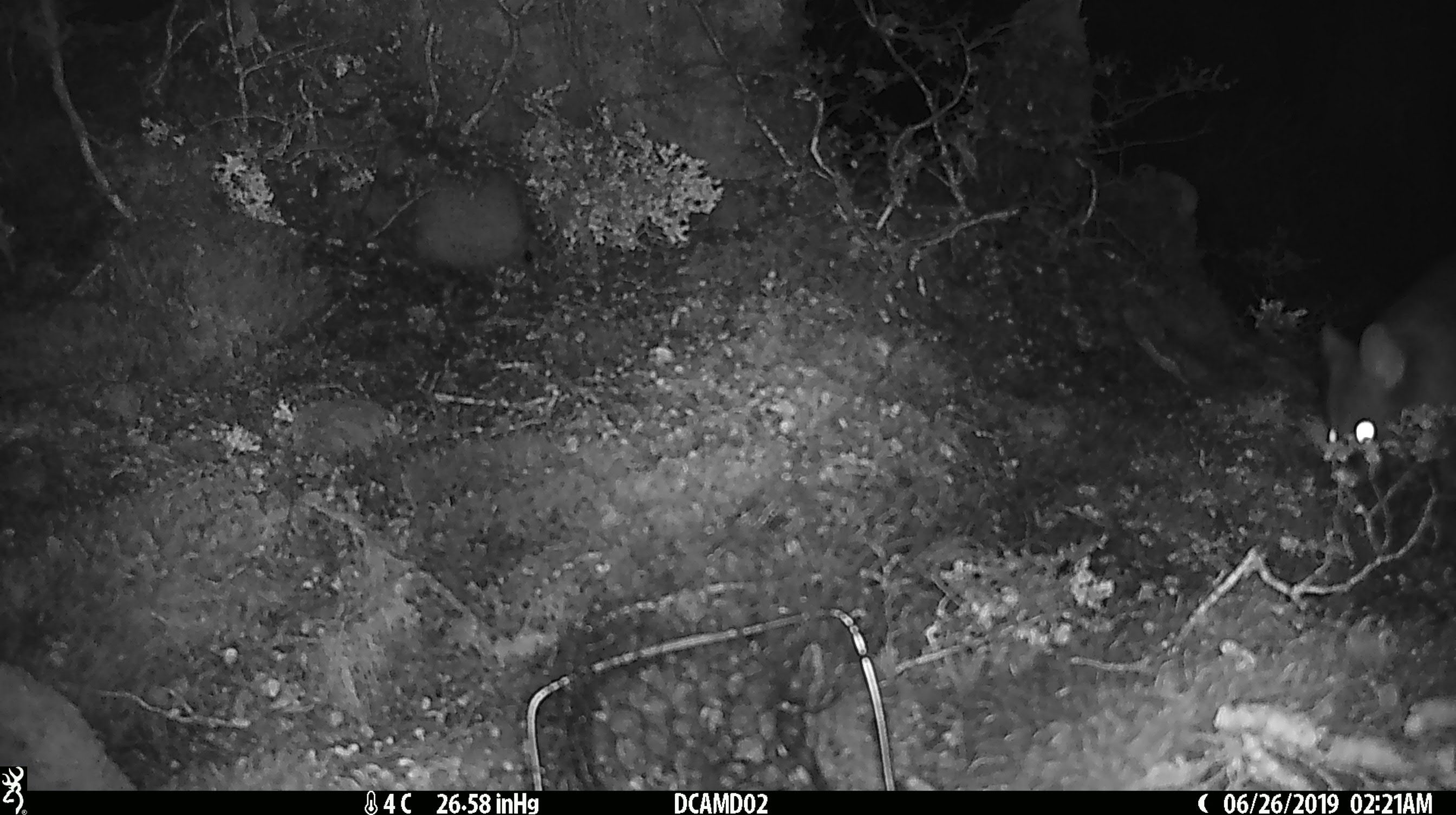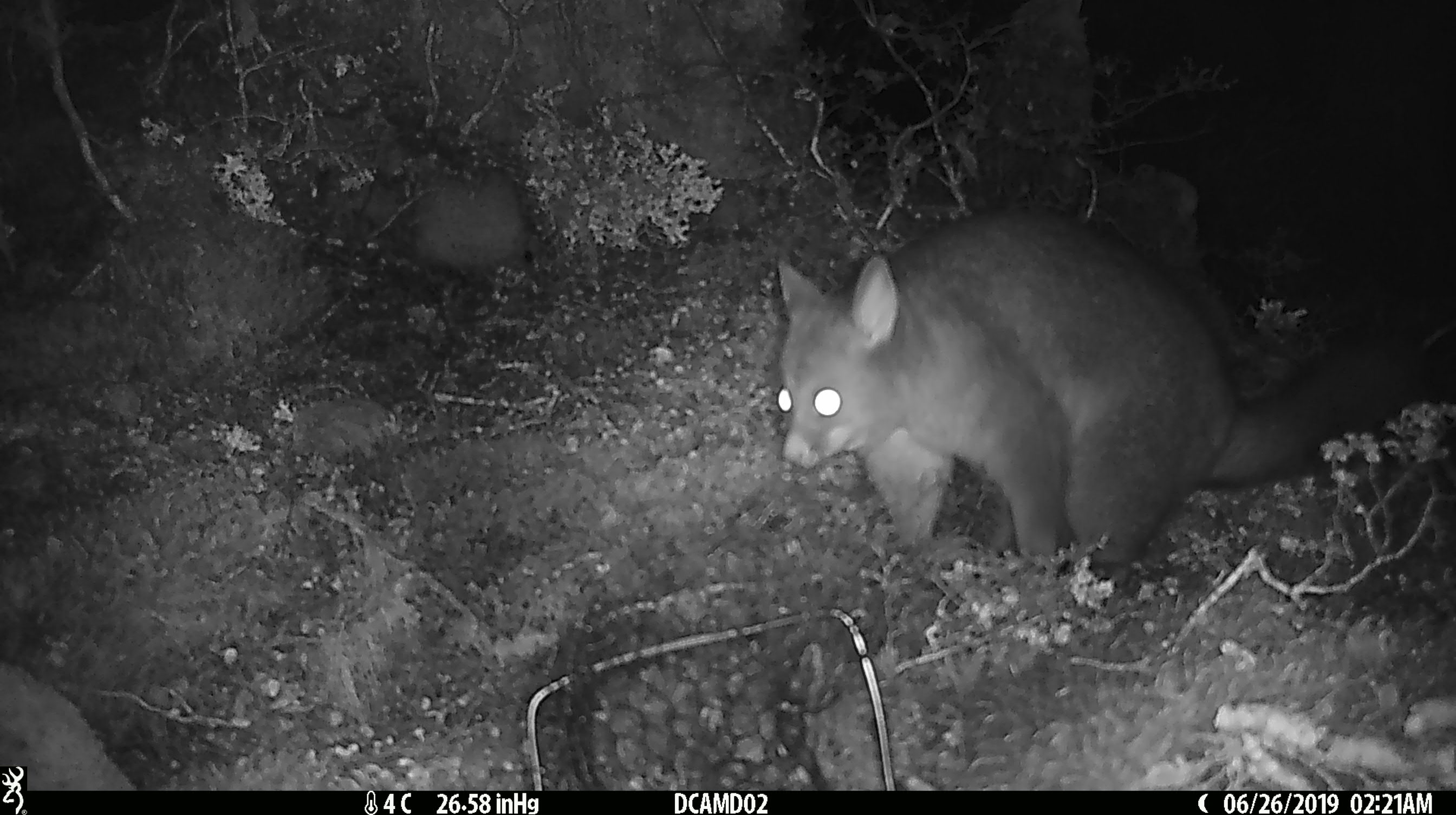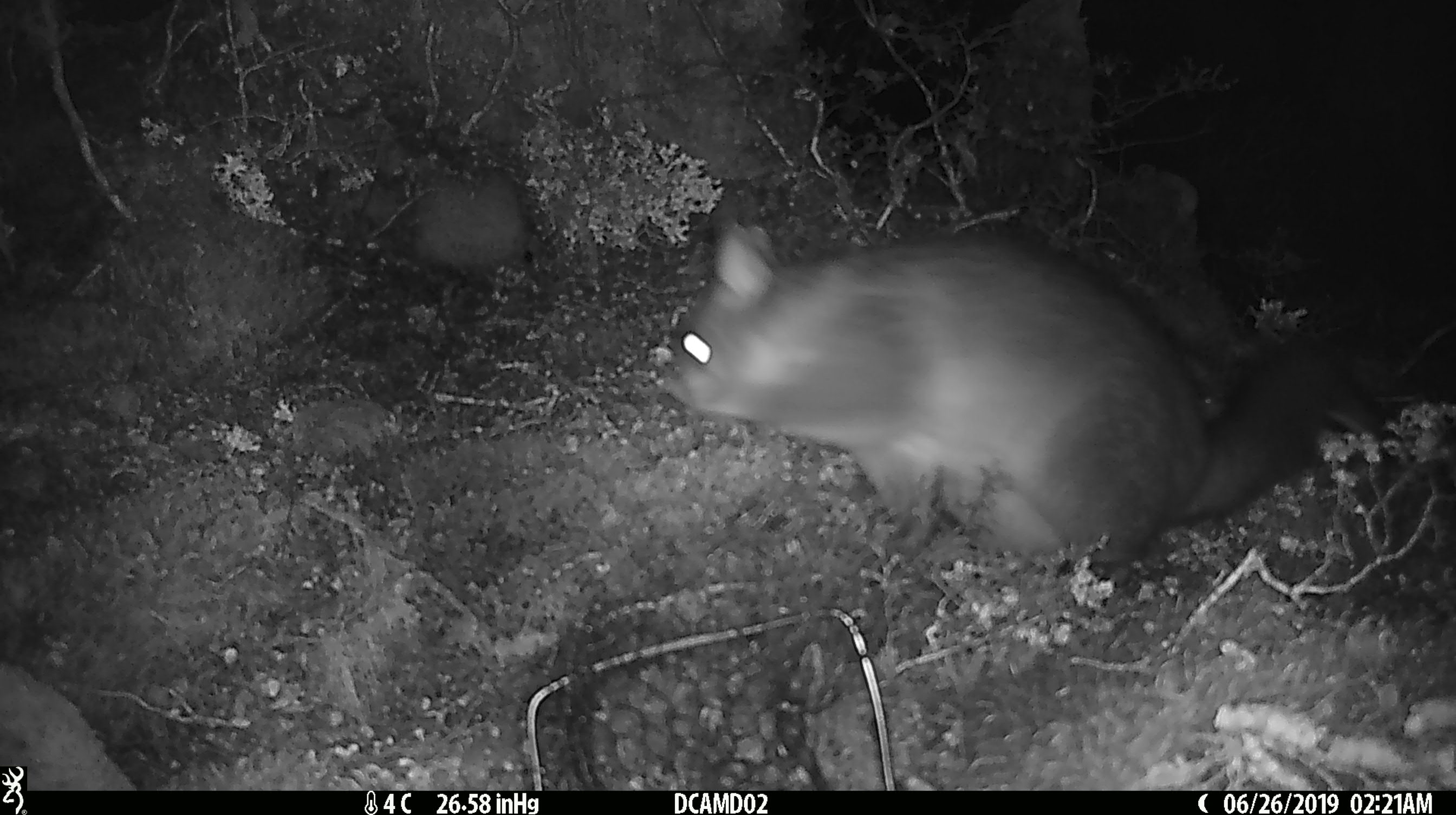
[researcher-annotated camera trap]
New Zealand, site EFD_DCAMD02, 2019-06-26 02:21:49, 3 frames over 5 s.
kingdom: Animalia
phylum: Chordata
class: Mammalia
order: Diprotodontia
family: Phalangeridae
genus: Trichosurus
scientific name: Trichosurus vulpecula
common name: common brushtail possum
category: possum